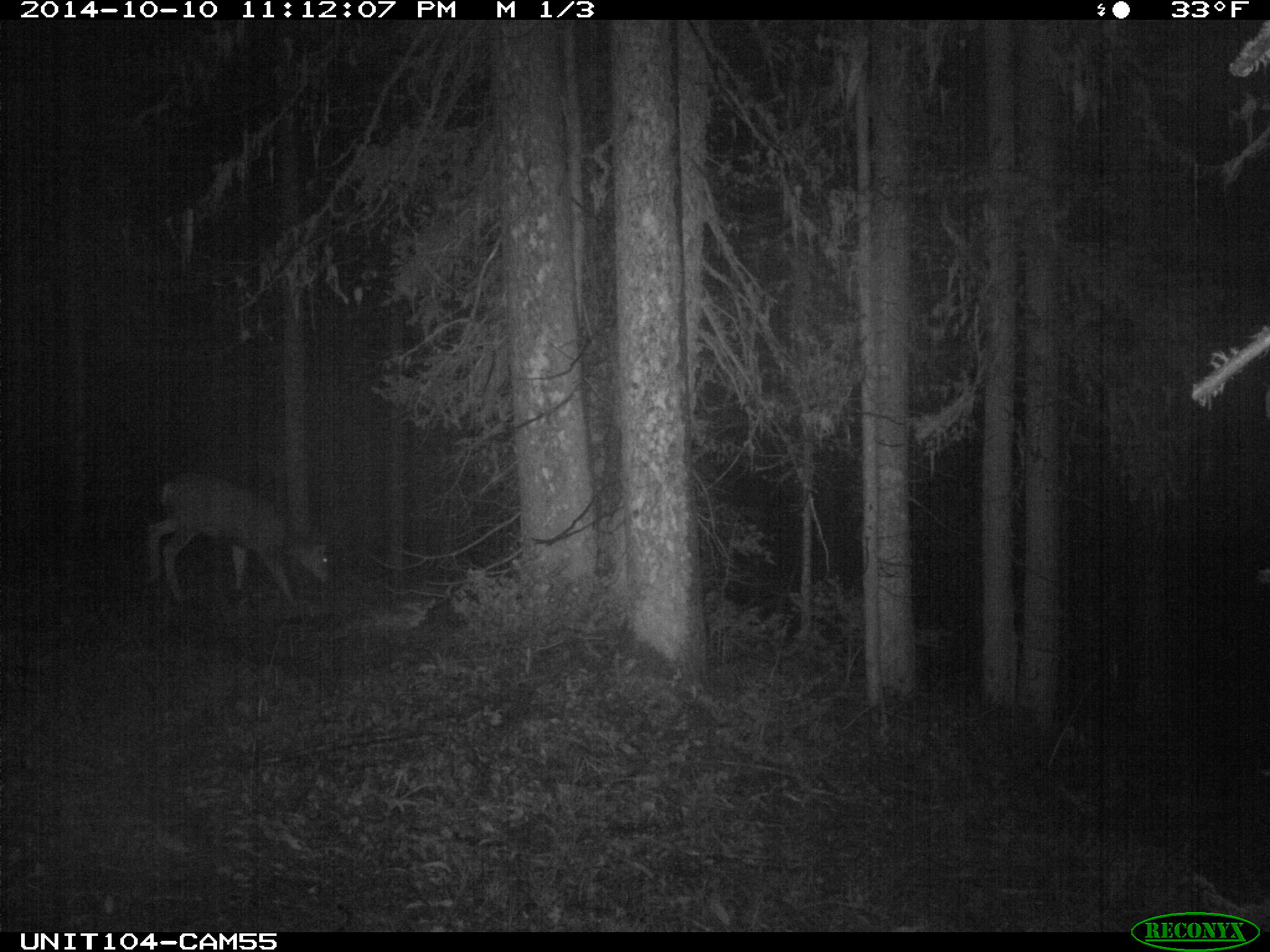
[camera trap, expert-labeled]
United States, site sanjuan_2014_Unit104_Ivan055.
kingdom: Animalia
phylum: Chordata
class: Mammalia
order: Artiodactyla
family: Cervidae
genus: Odocoileus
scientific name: Odocoileus hemionus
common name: mule deer